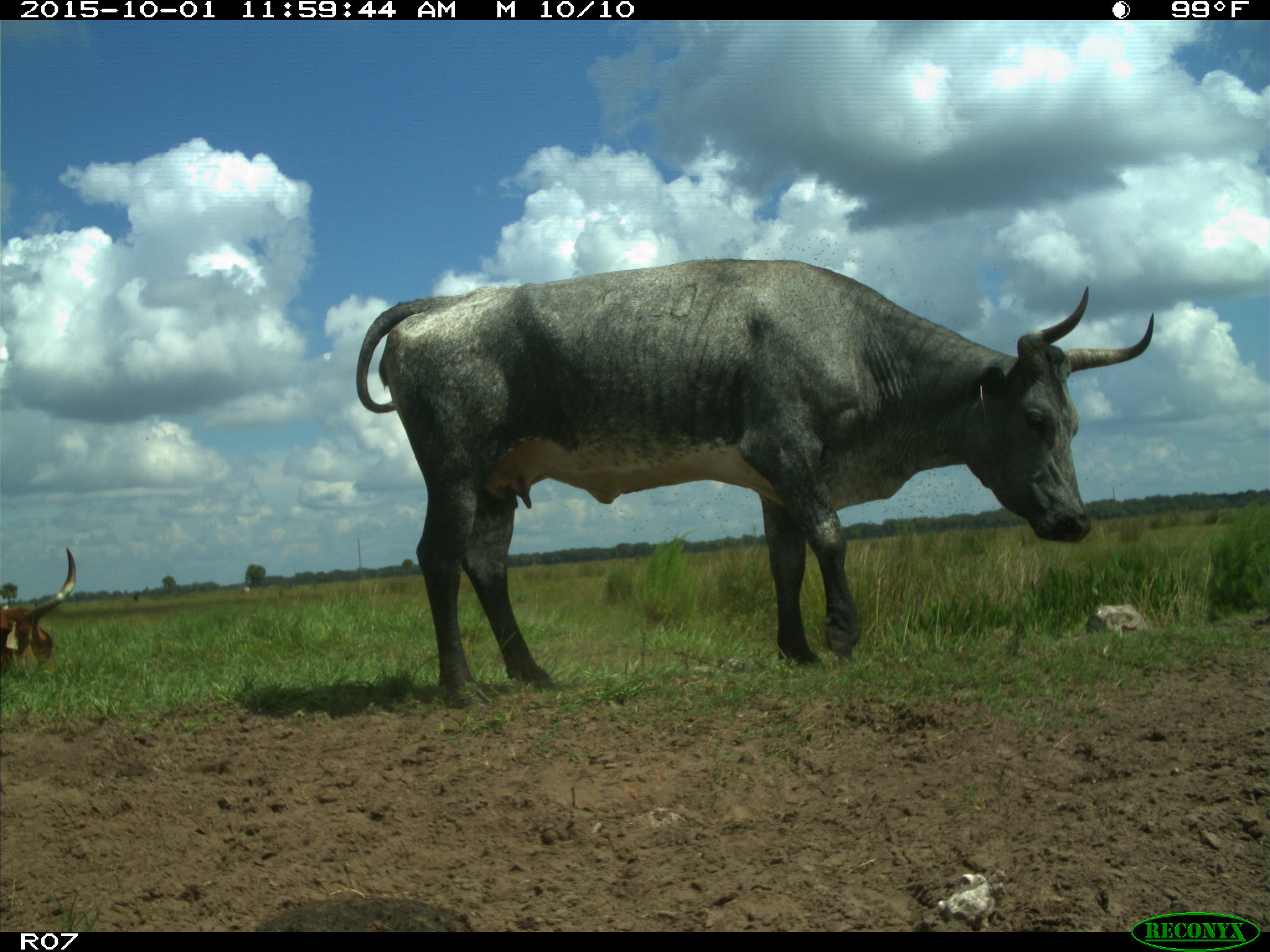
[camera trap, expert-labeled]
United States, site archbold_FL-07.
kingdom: Animalia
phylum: Chordata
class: Mammalia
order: Artiodactyla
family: Bovidae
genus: Bos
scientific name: Bos taurus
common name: domestic cow